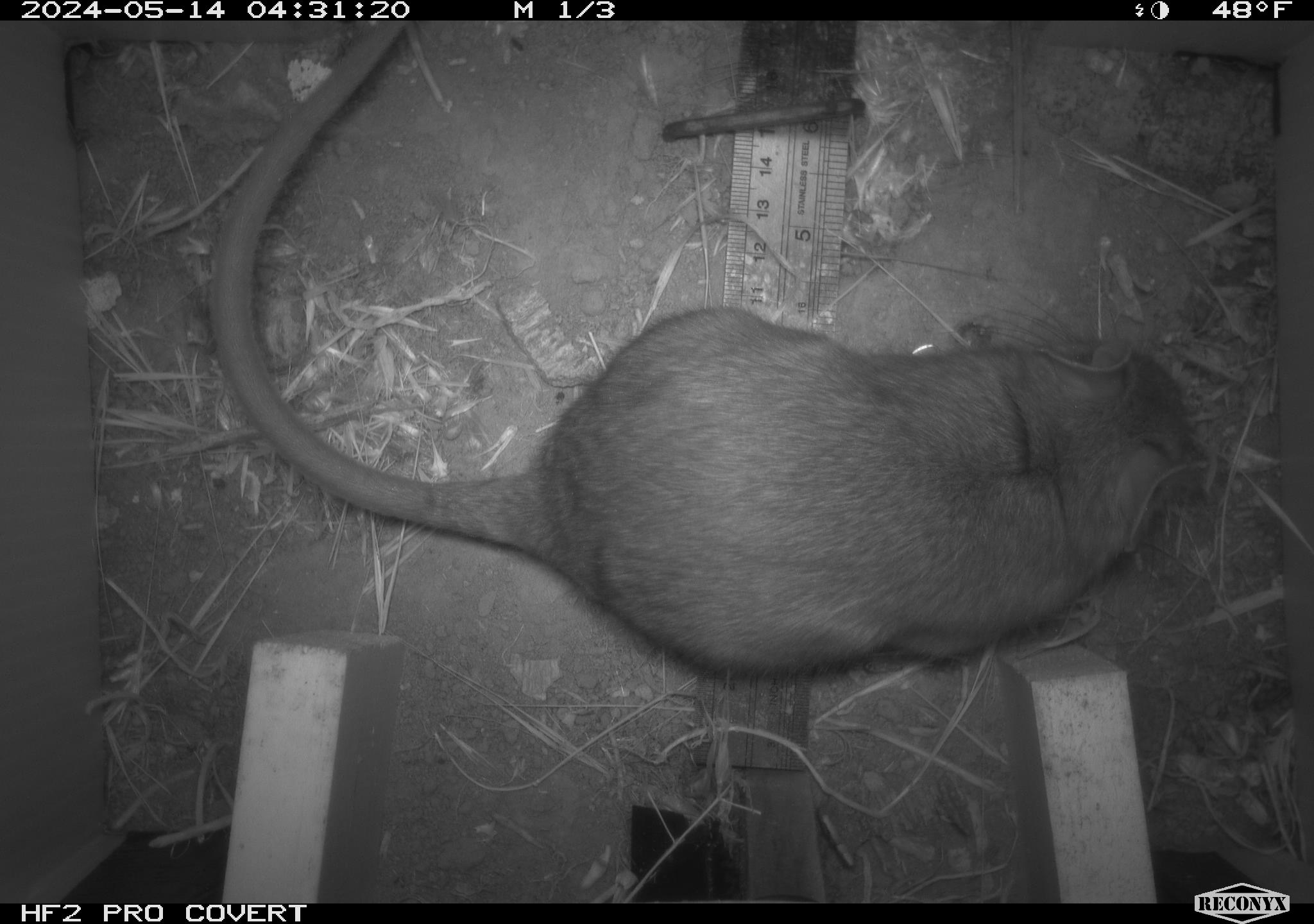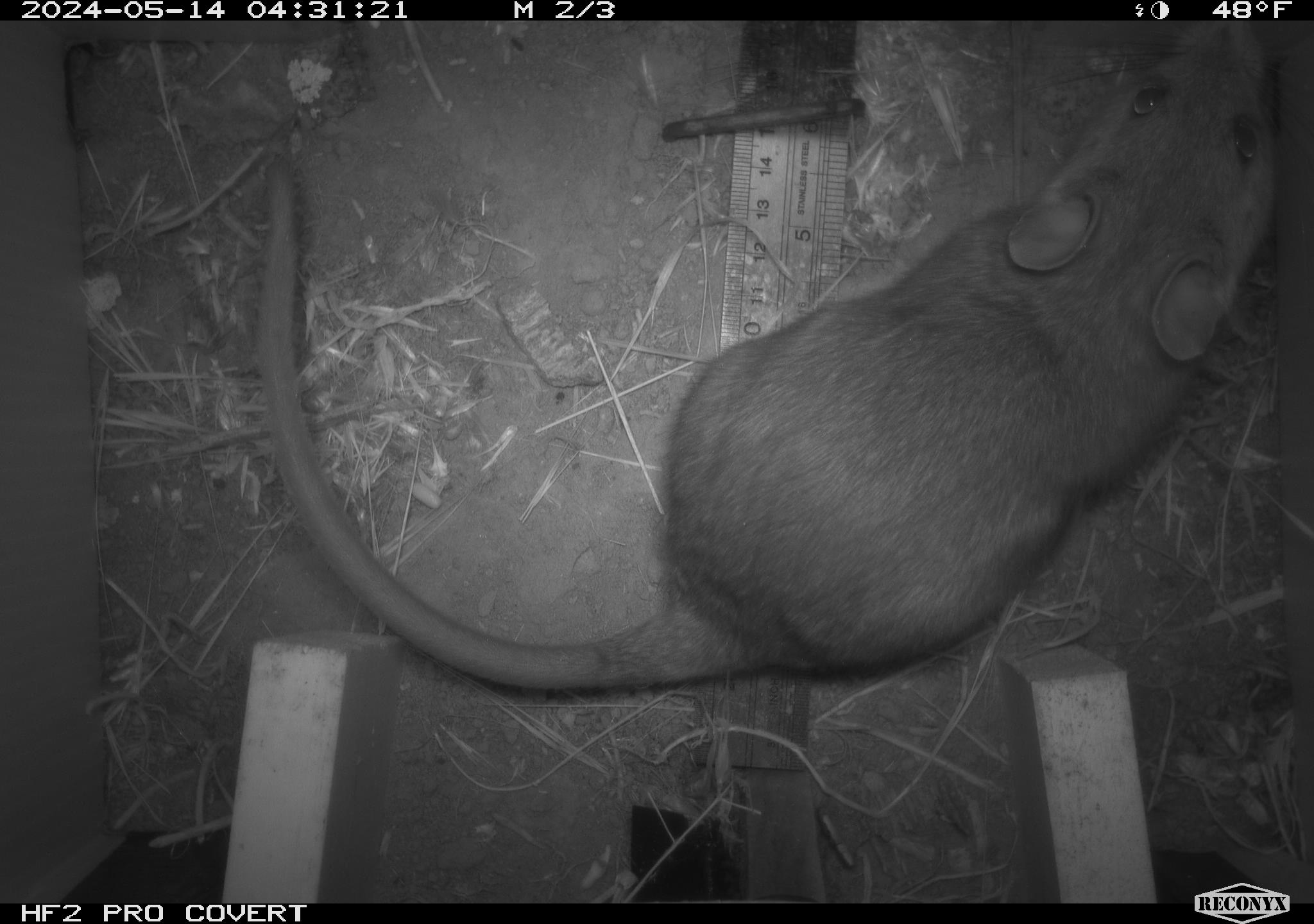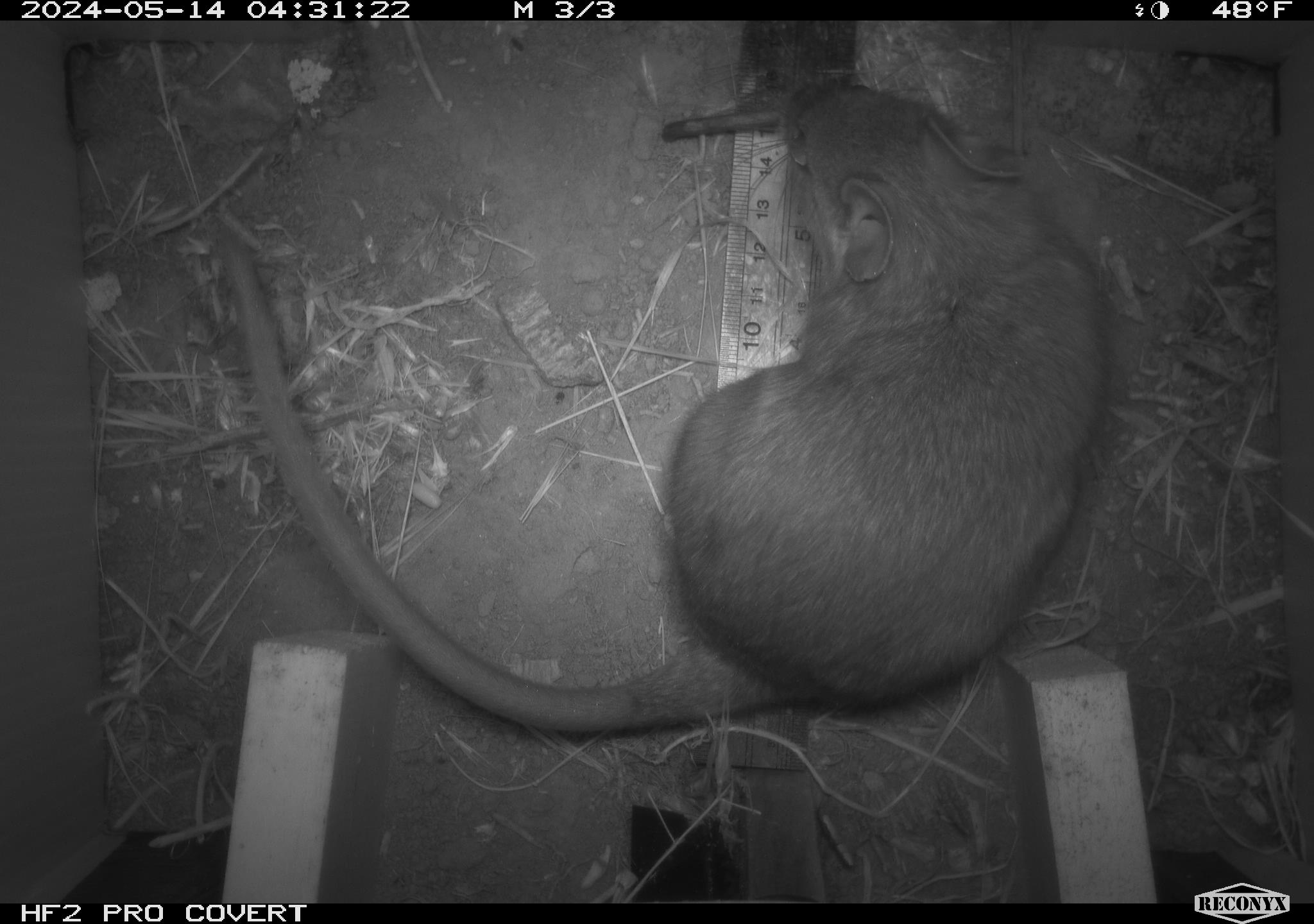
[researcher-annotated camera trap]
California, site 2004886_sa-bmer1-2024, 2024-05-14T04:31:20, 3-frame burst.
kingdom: Animalia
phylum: Chordata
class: Mammalia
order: Rodentia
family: Muridae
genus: Rattus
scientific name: Rattus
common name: rat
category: rattus species